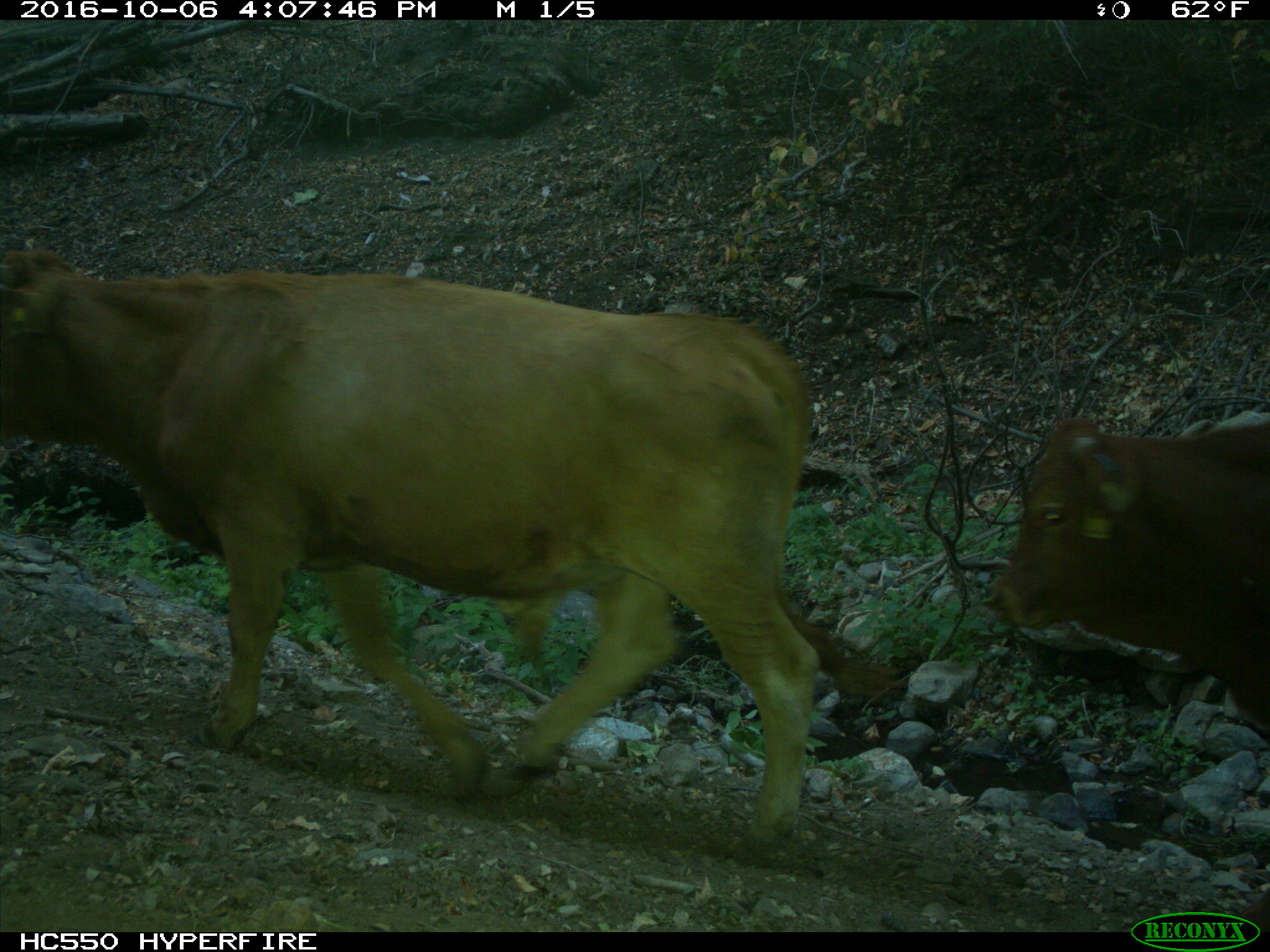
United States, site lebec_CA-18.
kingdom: Animalia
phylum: Chordata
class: Mammalia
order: Artiodactyla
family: Bovidae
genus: Bos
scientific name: Bos taurus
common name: domestic cow